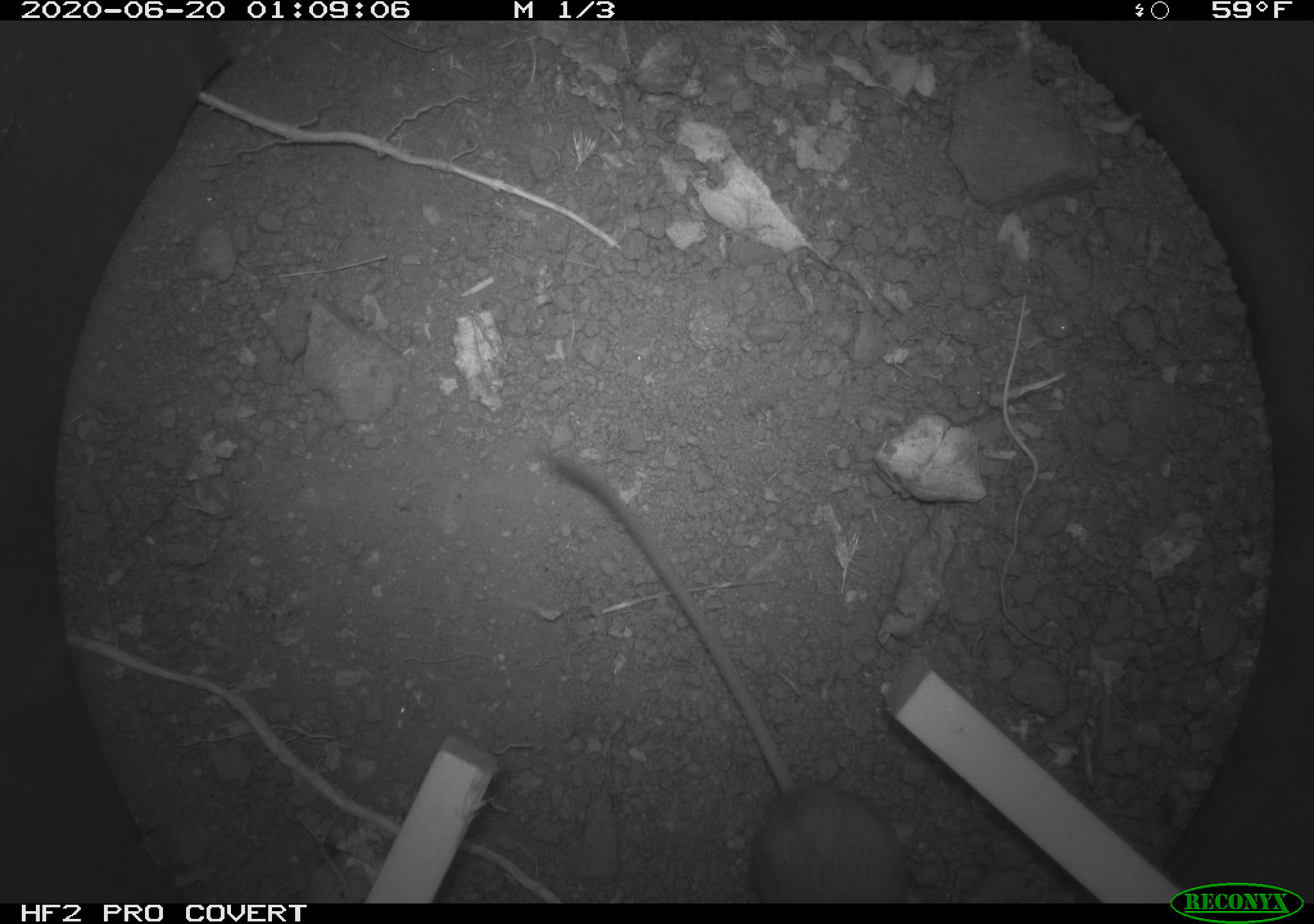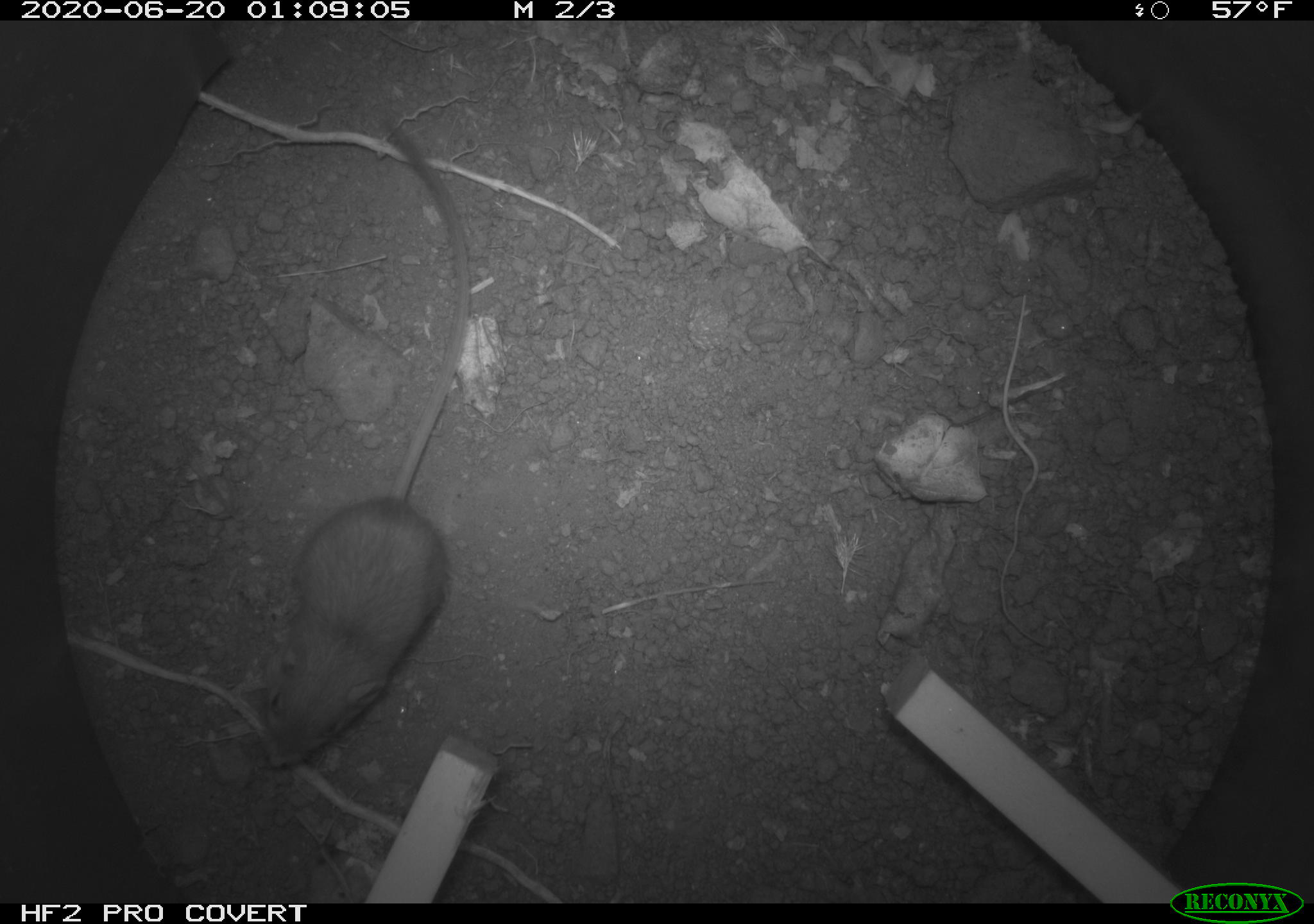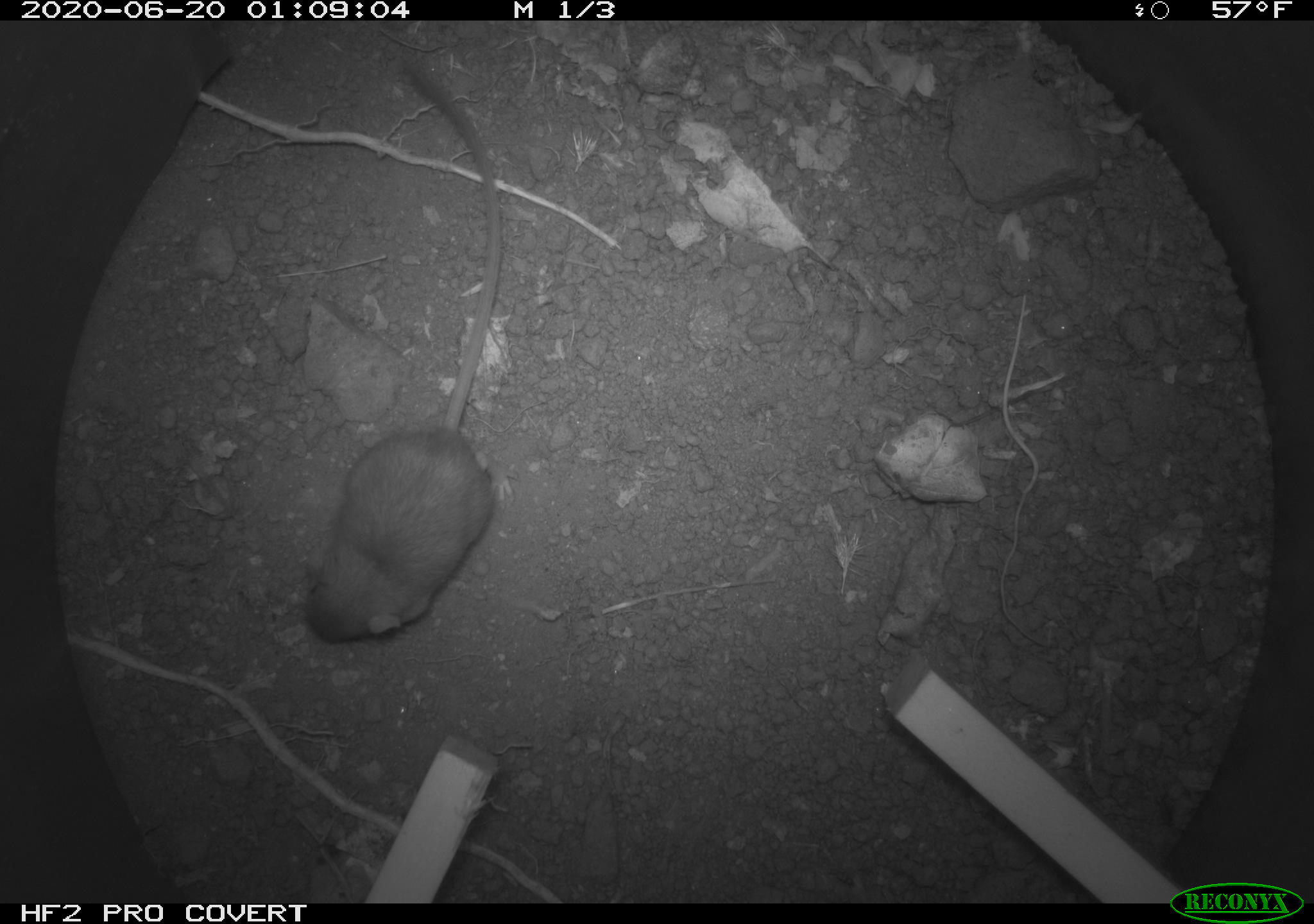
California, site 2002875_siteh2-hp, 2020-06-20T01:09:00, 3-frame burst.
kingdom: Animalia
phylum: Chordata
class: Mammalia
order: Rodentia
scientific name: Rodentia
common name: mouse species